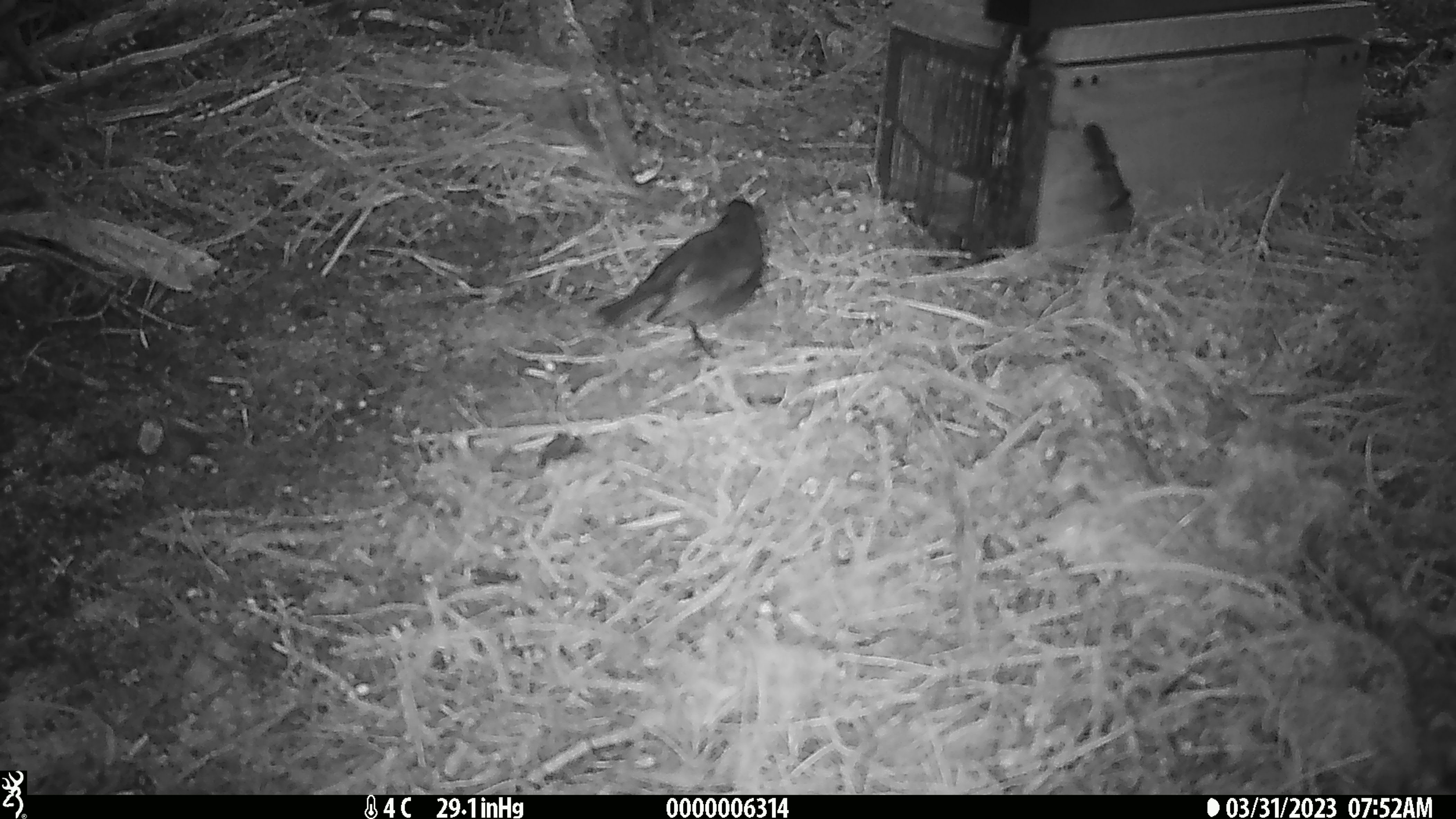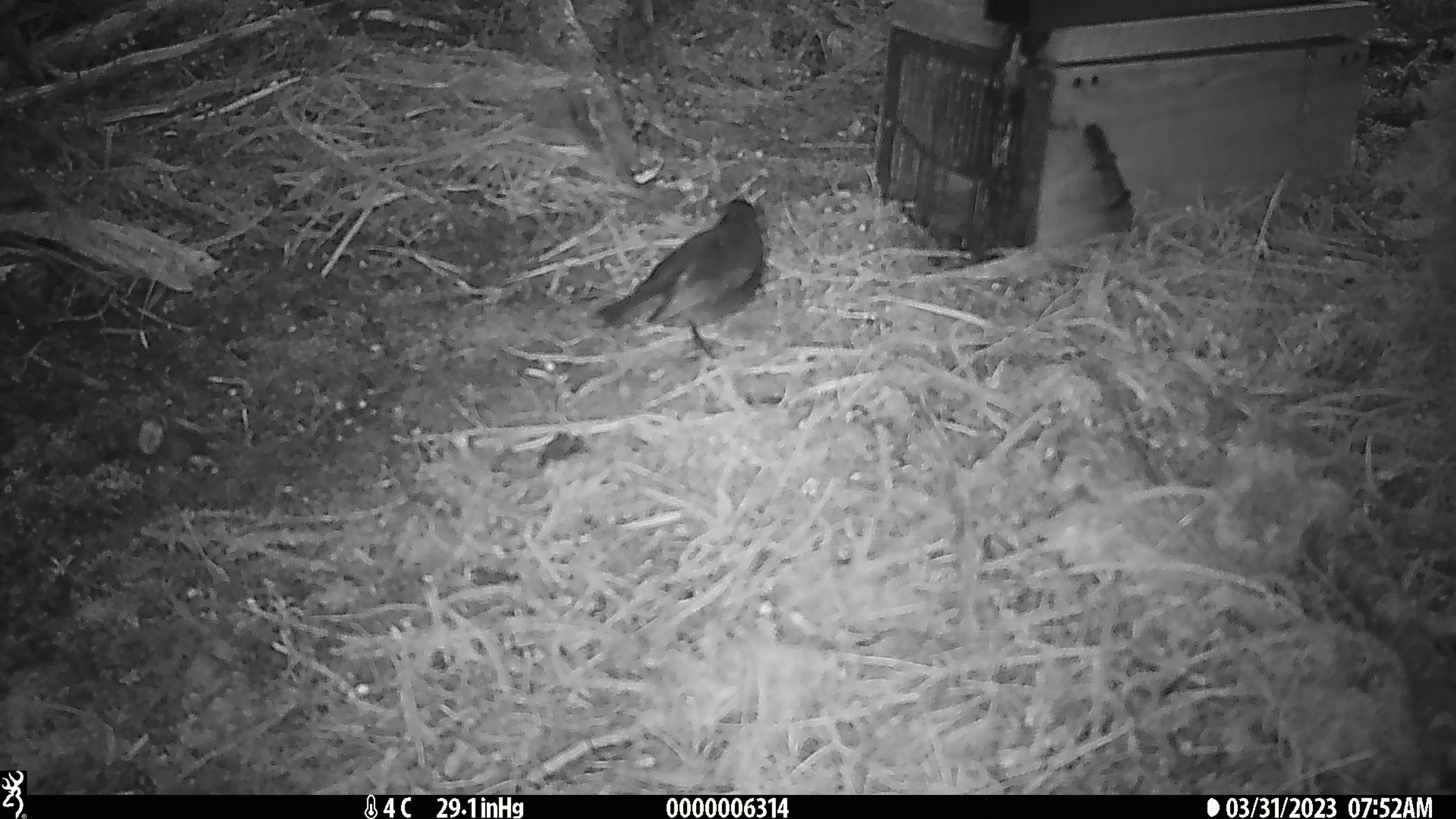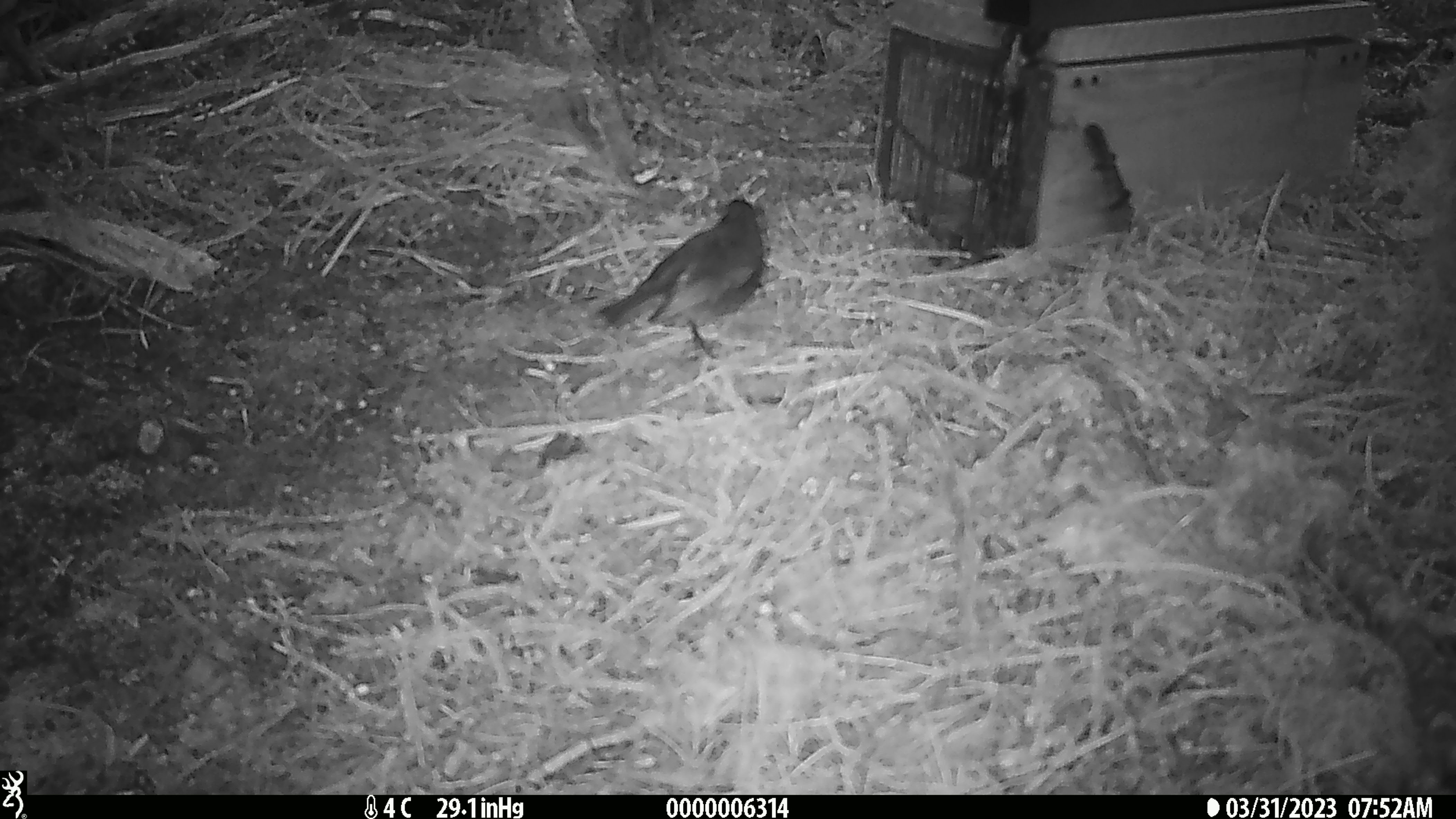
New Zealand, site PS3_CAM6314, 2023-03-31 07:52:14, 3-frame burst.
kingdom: Animalia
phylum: Chordata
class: Aves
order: Passeriformes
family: Petroicidae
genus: Petroica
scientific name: Petroica australis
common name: new zealand robin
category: robin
Robin (new zealand robin) (Petroica australis).